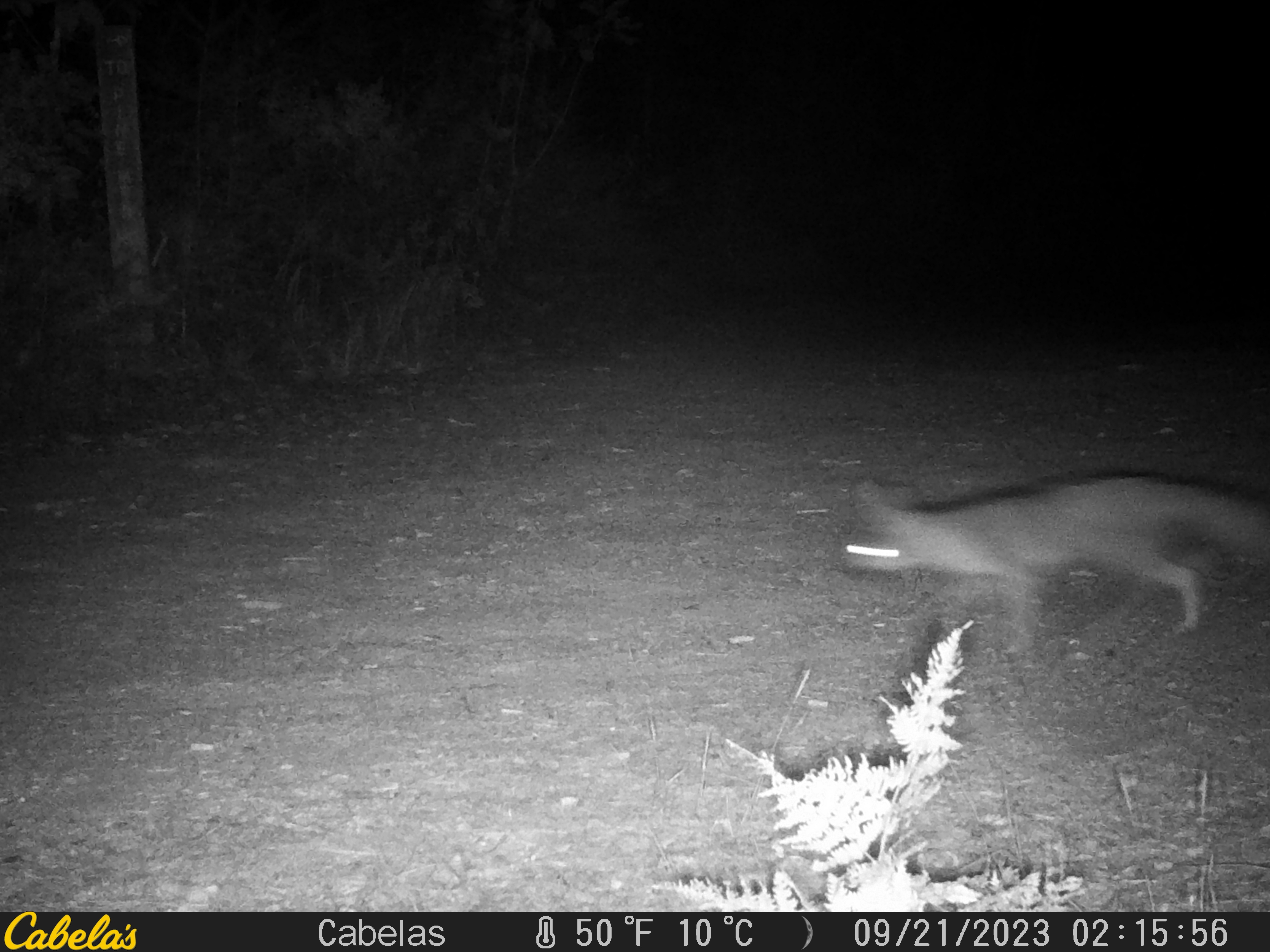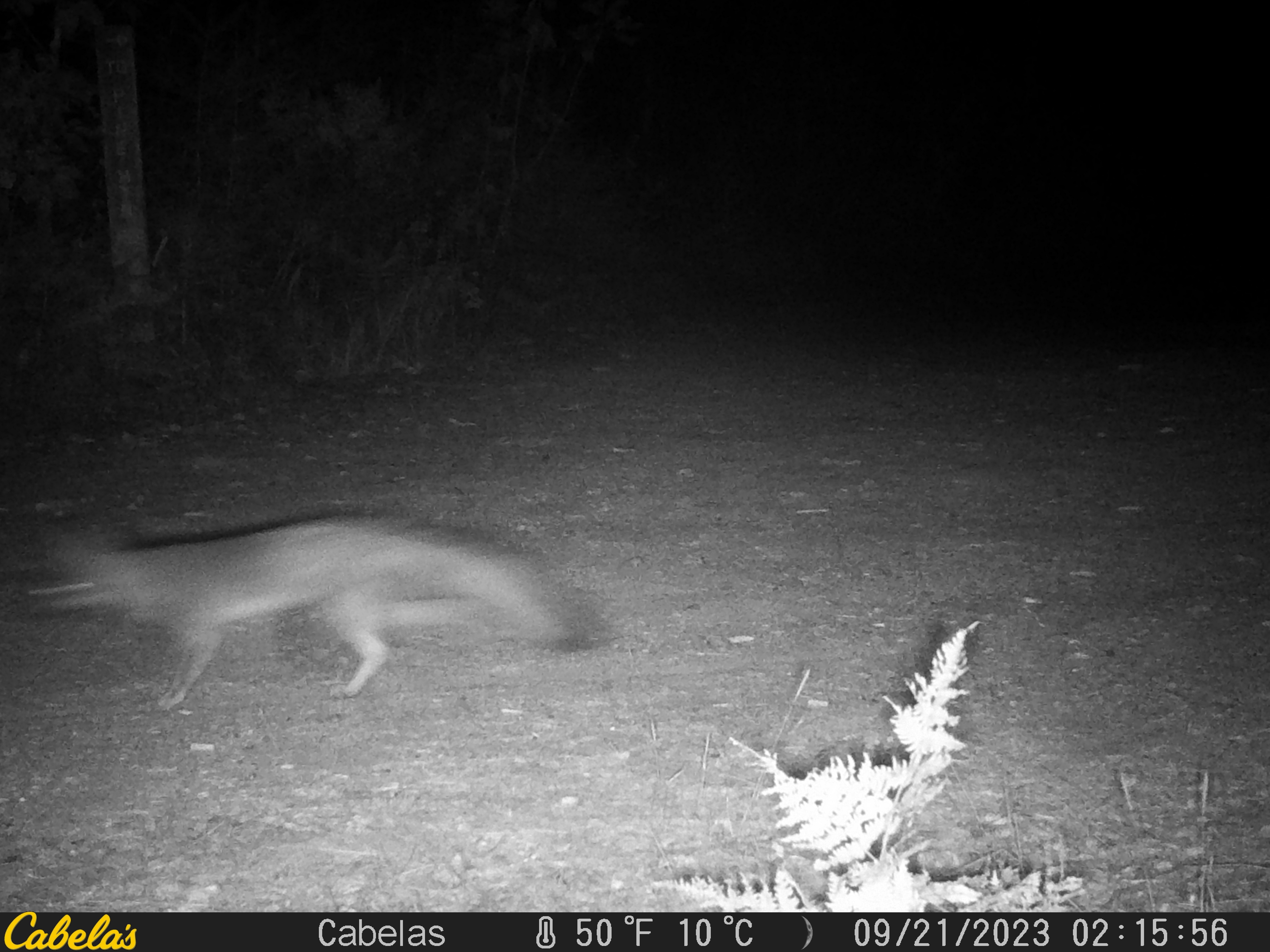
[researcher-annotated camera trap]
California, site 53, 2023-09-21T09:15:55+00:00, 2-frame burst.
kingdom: Animalia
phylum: Chordata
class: Mammalia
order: Carnivora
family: Canidae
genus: Urocyon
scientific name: Urocyon cinereoargenteus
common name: gray fox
Gray fox (Urocyon cinereoargenteus).